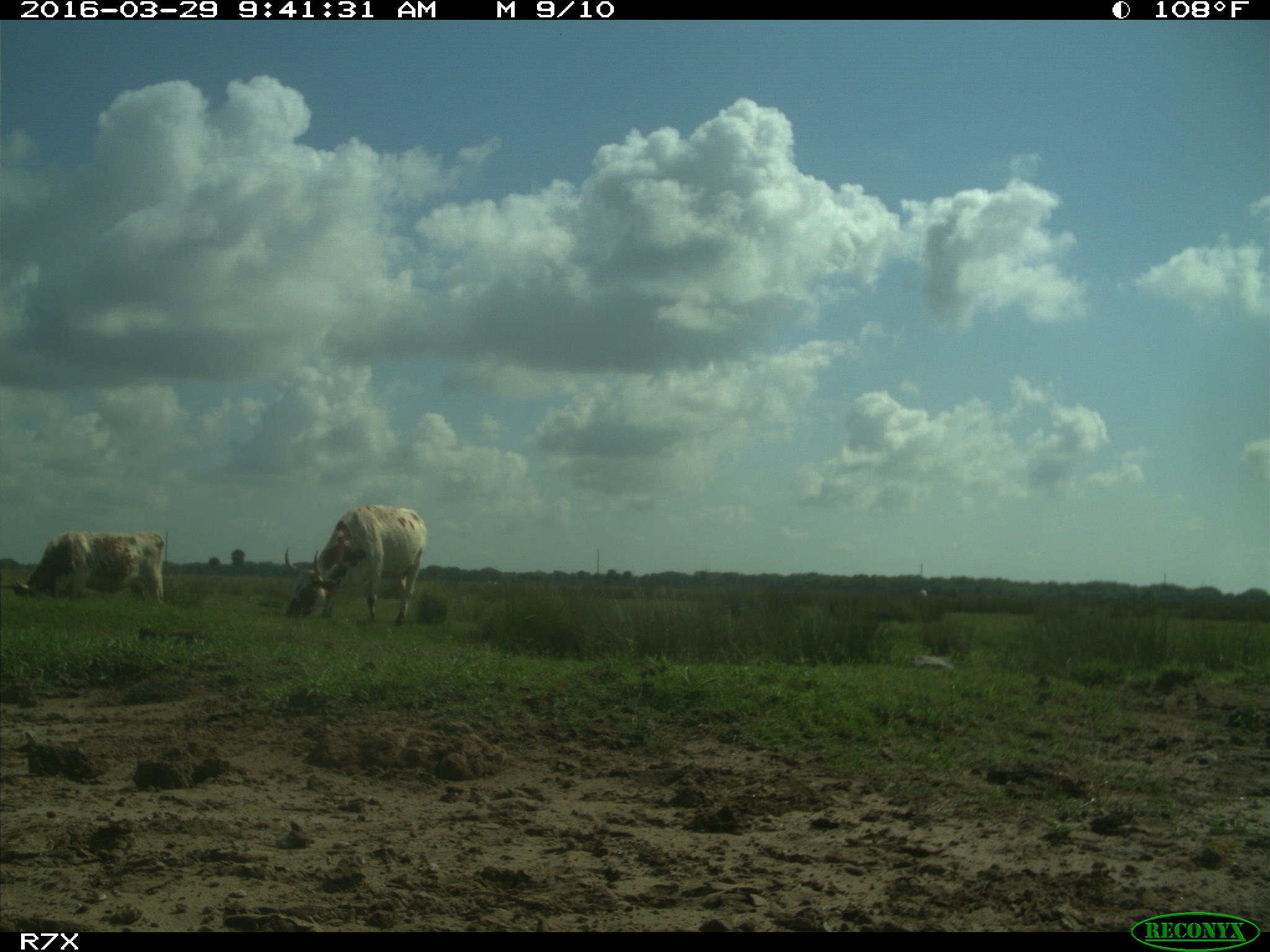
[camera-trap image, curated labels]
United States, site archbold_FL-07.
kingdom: Animalia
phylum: Chordata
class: Mammalia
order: Artiodactyla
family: Bovidae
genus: Bos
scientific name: Bos taurus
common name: domestic cow